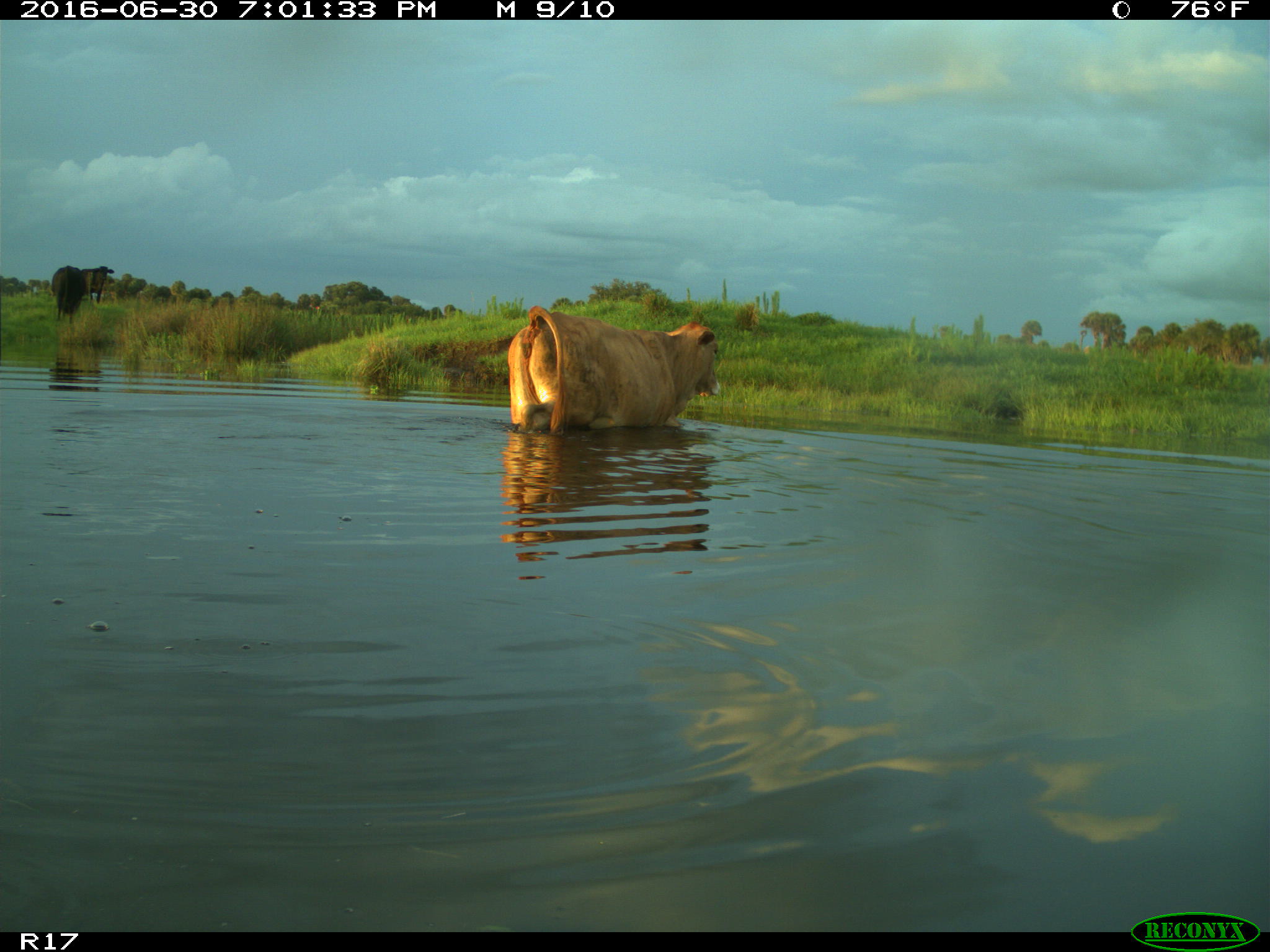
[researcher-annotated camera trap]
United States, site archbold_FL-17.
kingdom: Animalia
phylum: Chordata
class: Mammalia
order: Artiodactyla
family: Bovidae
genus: Bos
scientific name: Bos taurus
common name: domestic cow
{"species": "Bos taurus (domestic cow)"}